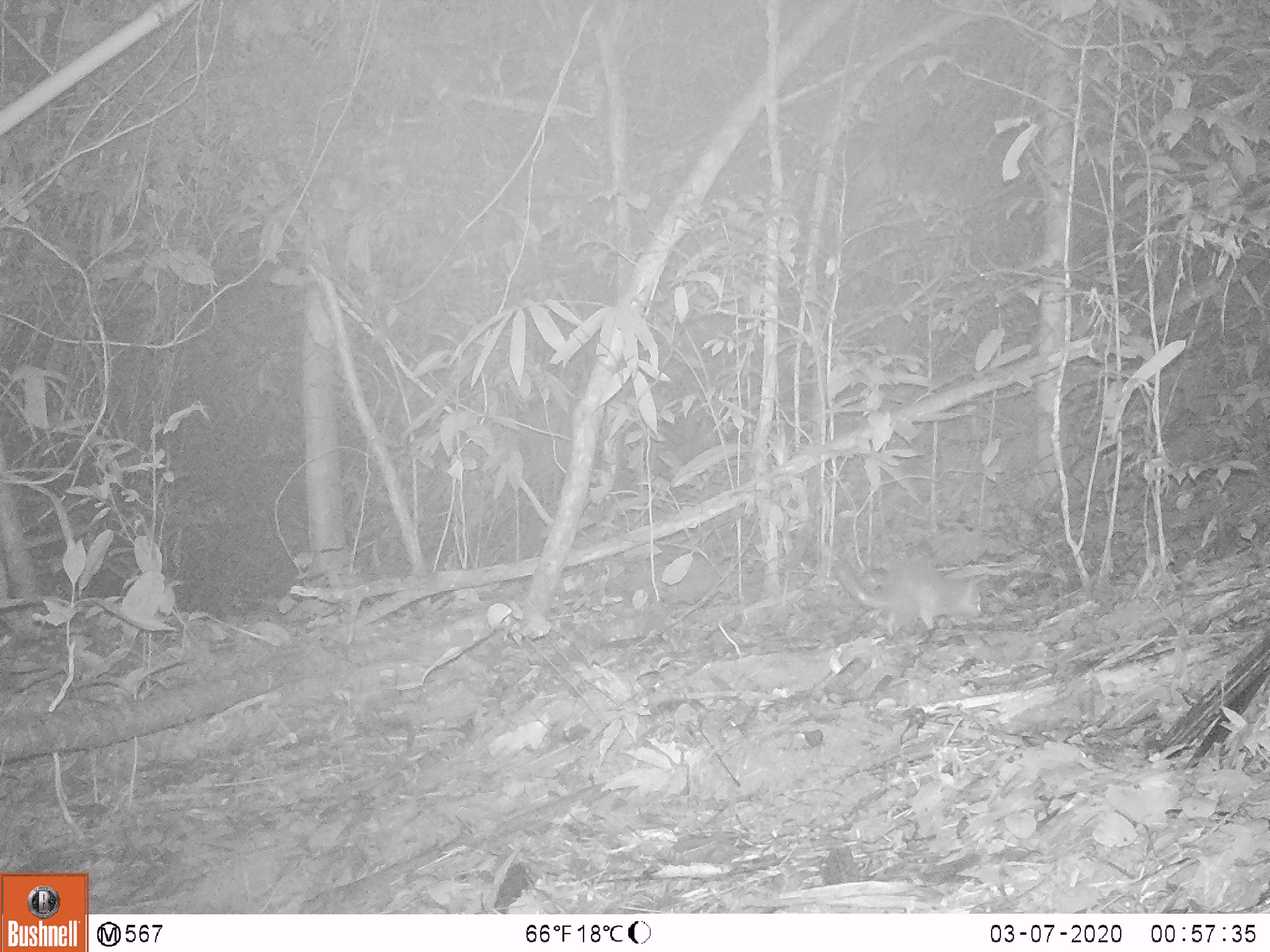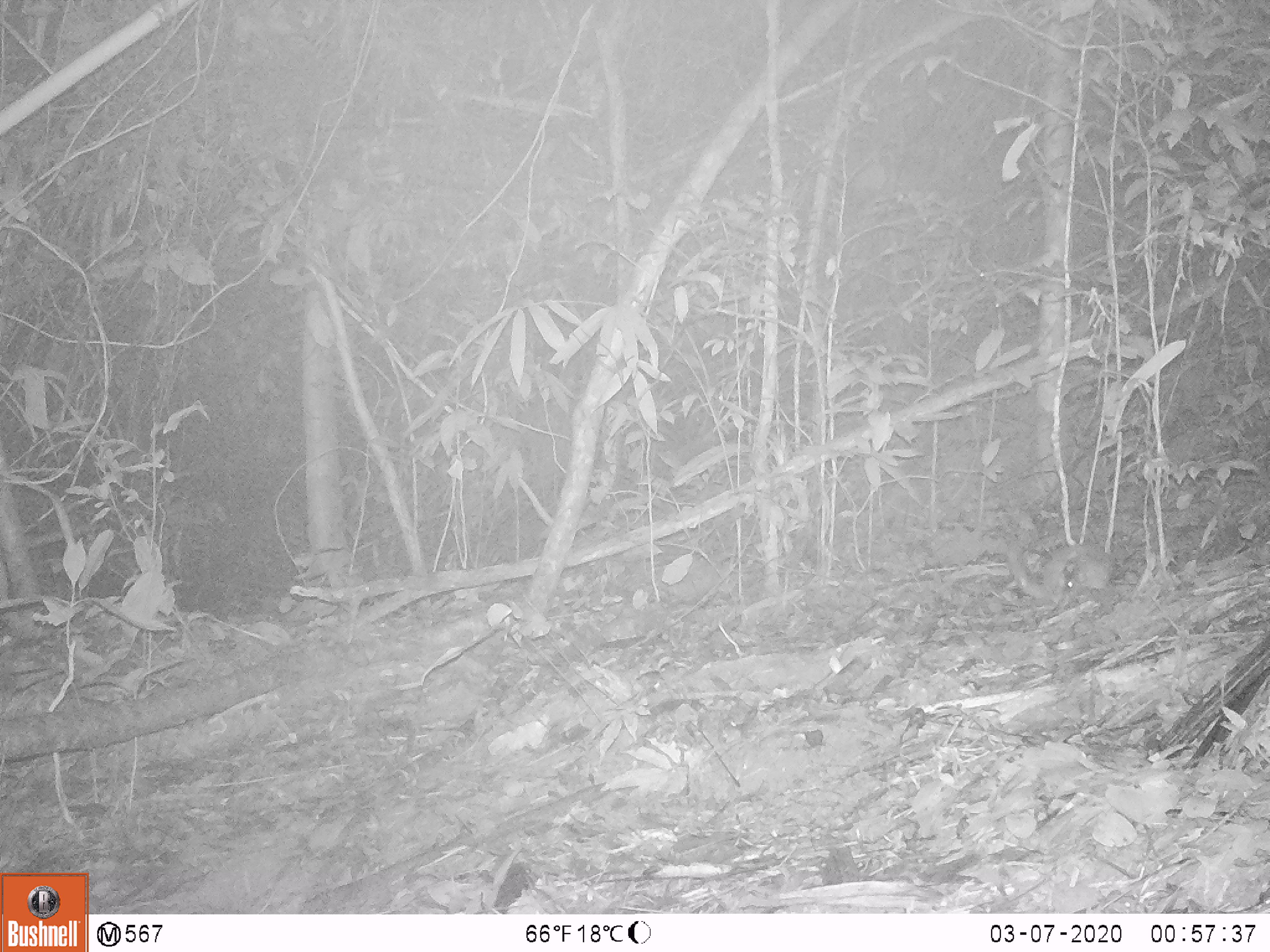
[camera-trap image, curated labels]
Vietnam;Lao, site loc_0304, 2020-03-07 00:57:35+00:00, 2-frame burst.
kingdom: Animalia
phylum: Chordata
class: Mammalia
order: Carnivora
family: Mustelidae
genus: Melogale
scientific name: Melogale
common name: ferret badger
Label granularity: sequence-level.